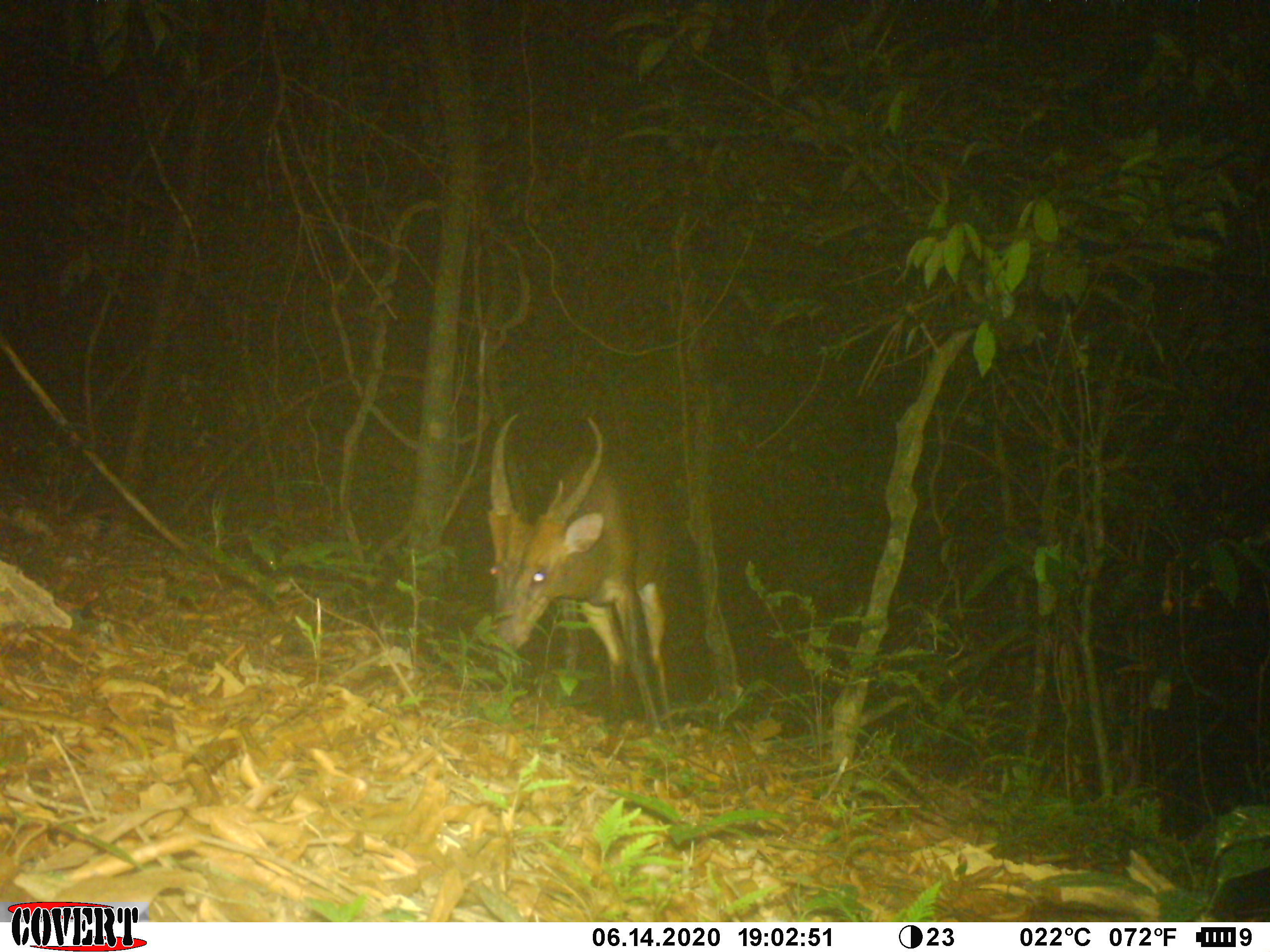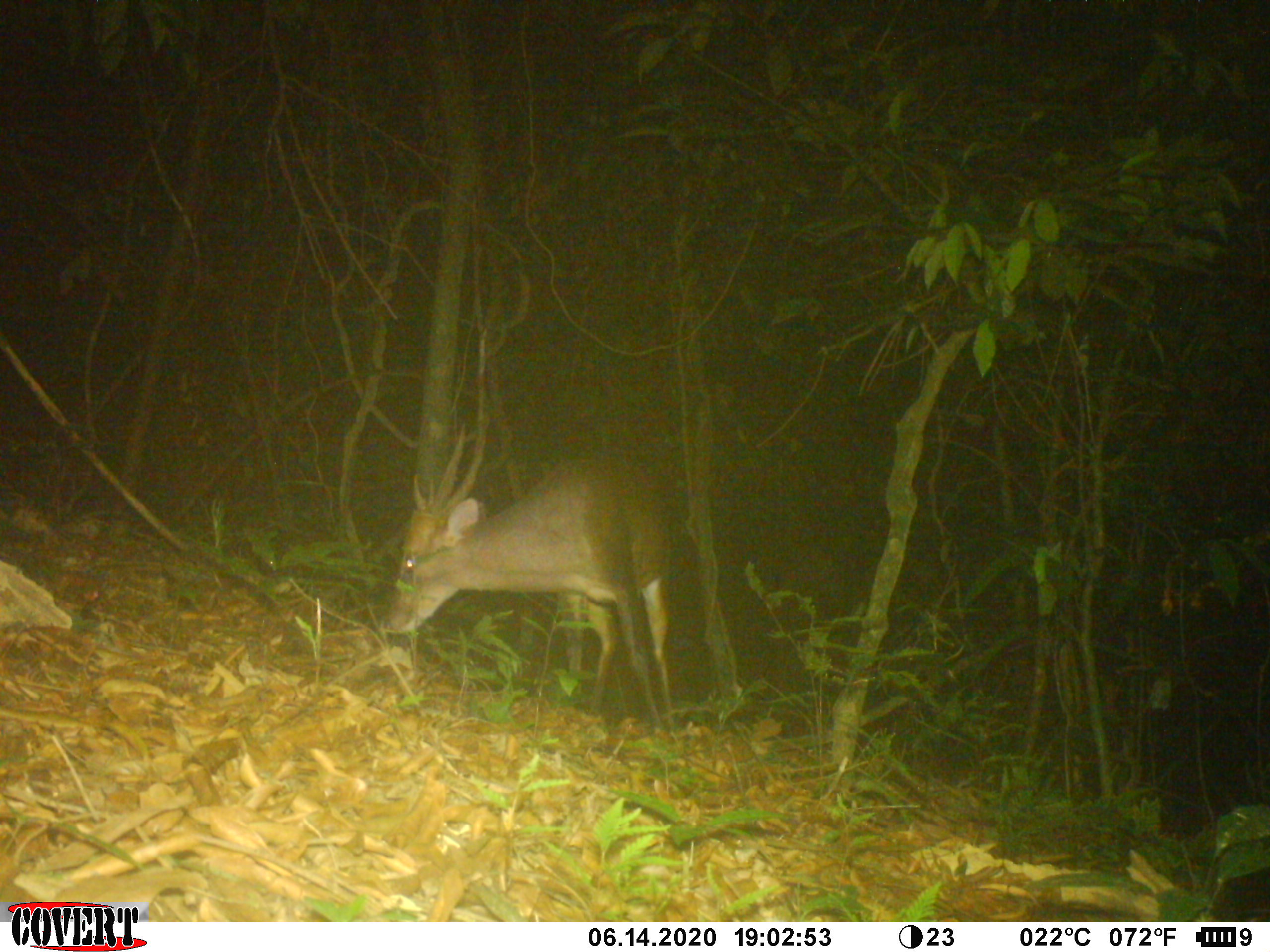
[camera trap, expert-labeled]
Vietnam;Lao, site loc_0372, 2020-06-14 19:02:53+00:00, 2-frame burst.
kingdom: Animalia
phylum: Chordata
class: Mammalia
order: Artiodactyla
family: Cervidae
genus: Muntiacus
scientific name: Muntiacus vuquangensis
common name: large-antlered muntjac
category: large antlered muntjac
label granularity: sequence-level